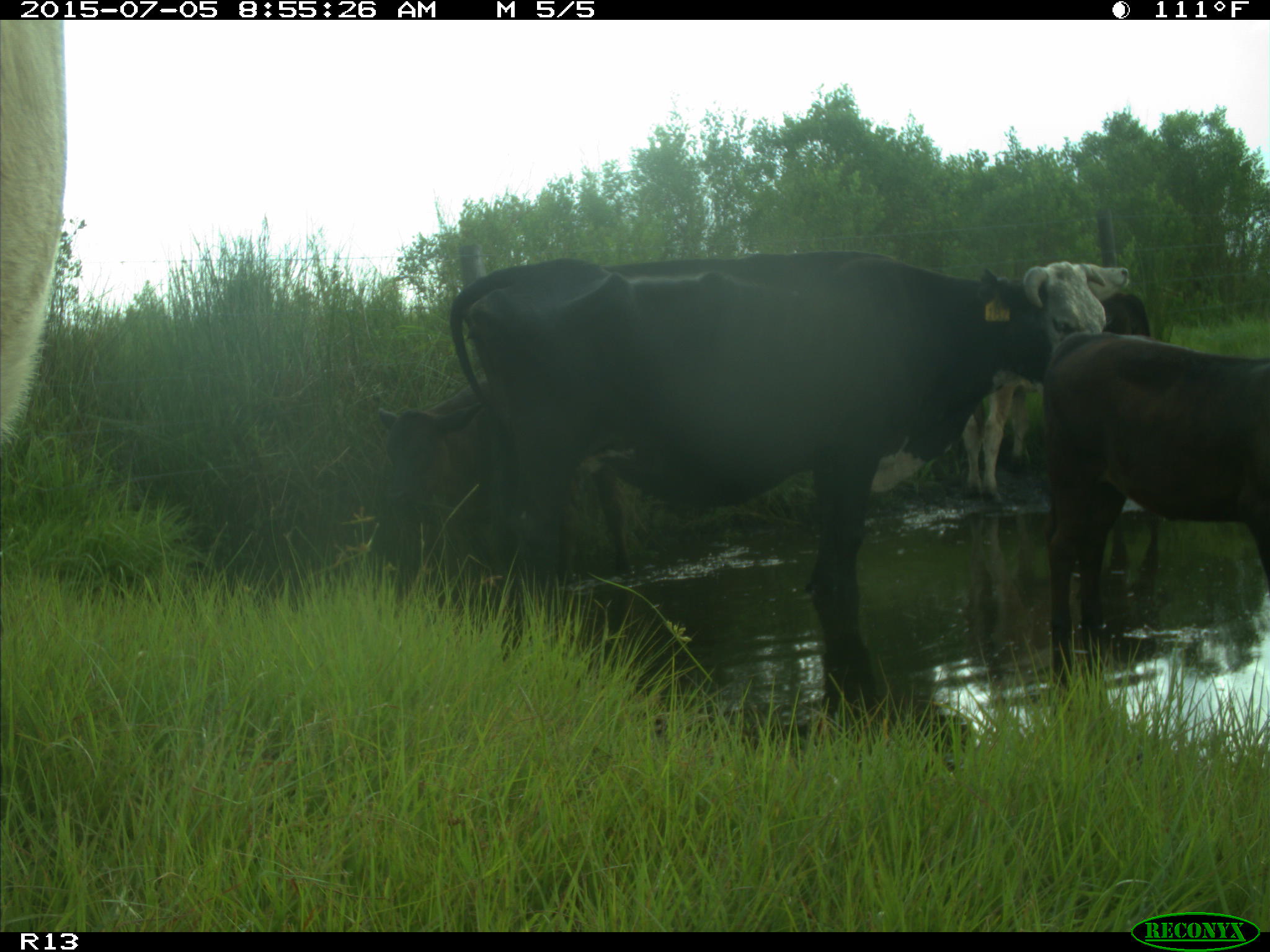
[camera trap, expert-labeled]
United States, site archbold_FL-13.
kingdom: Animalia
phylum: Chordata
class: Mammalia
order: Artiodactyla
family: Bovidae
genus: Bos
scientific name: Bos taurus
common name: domestic cow